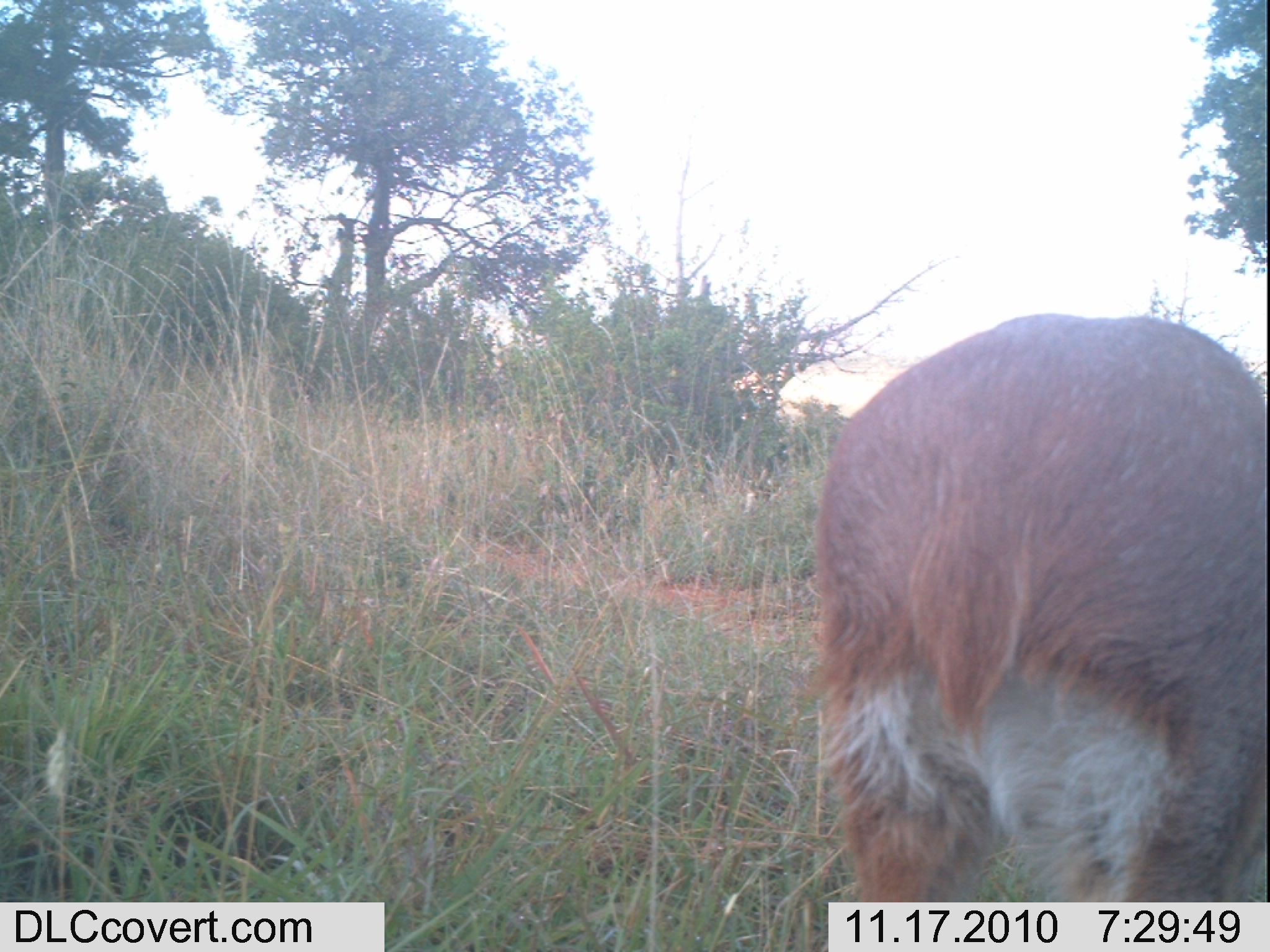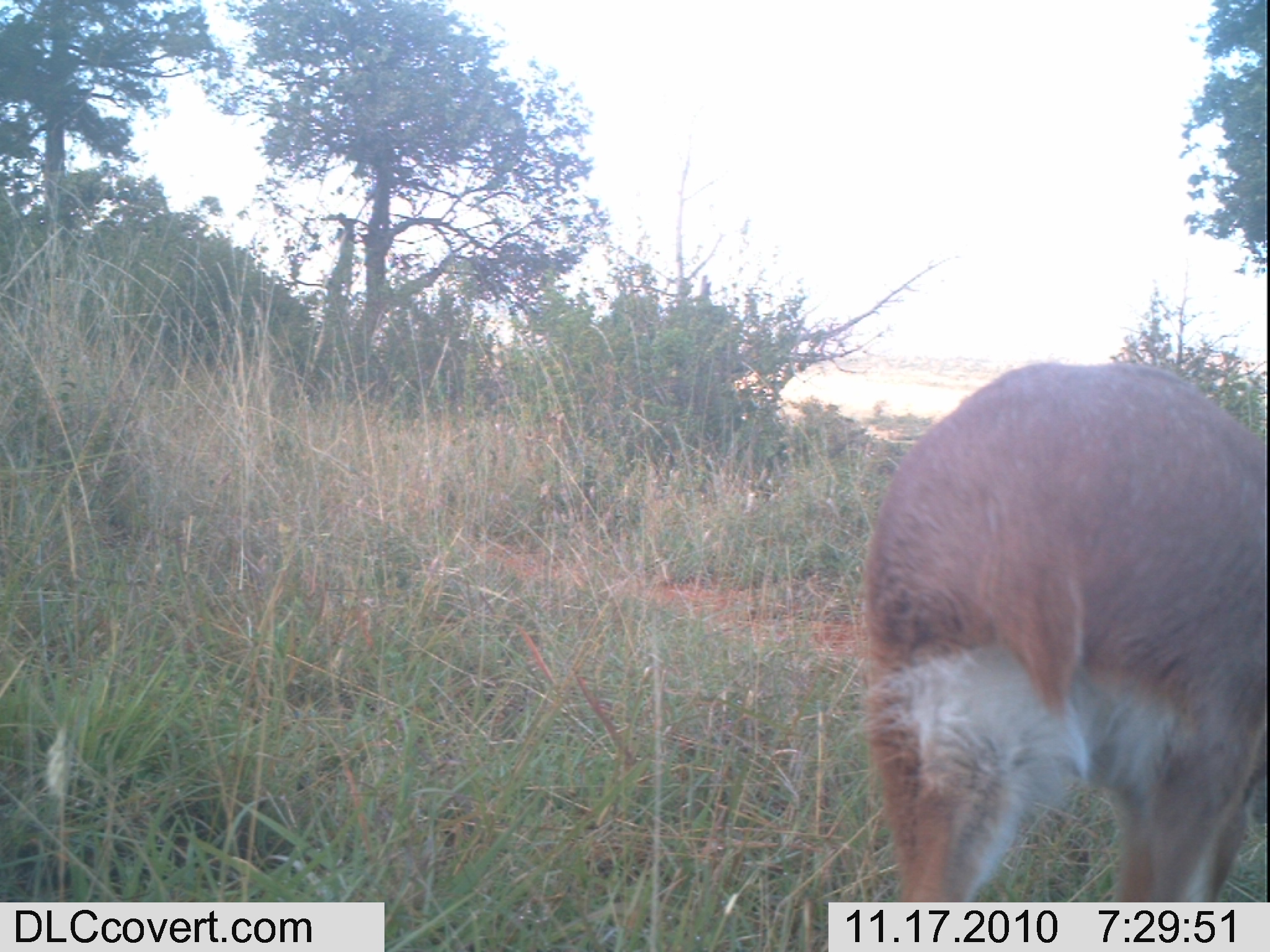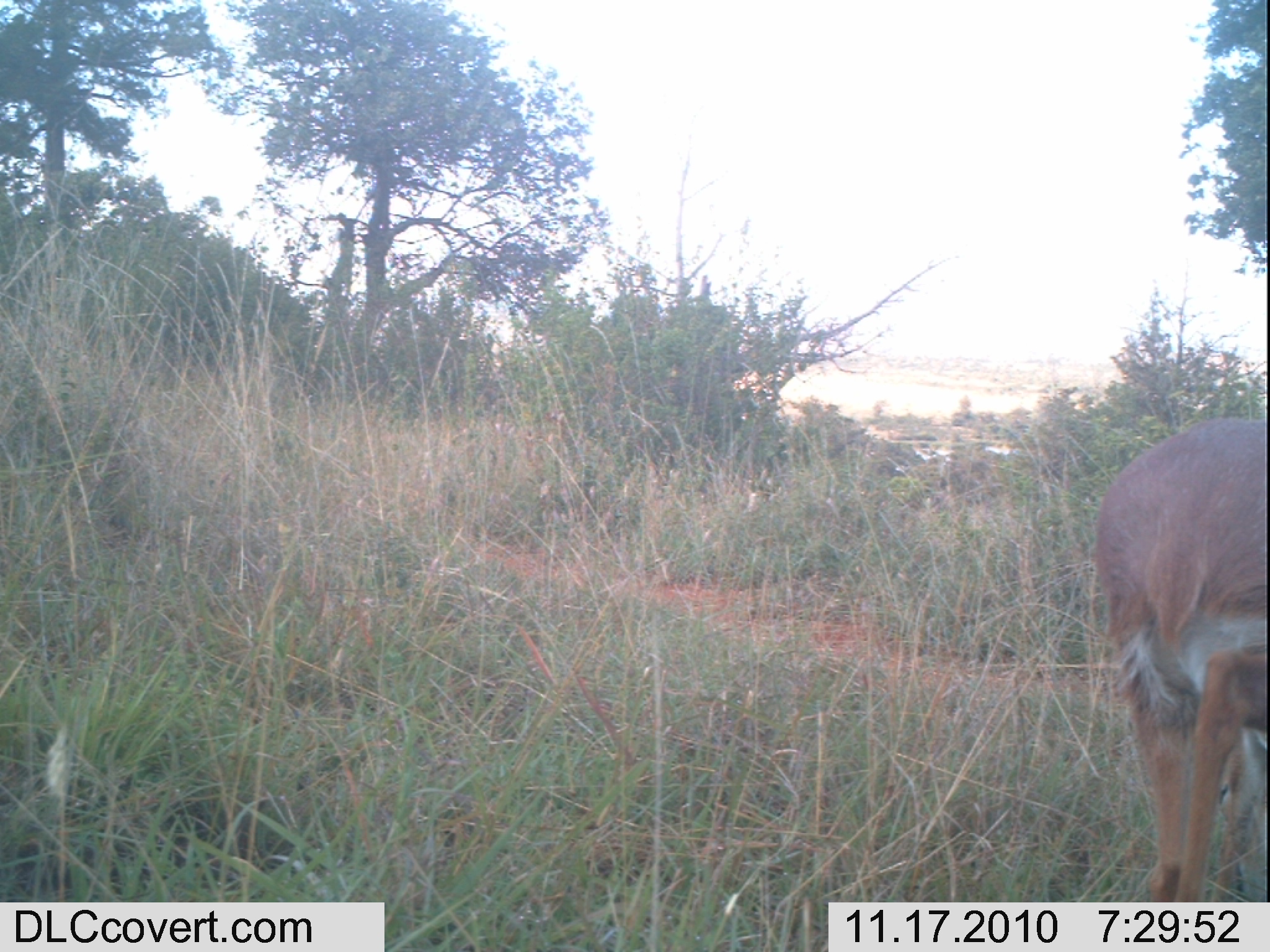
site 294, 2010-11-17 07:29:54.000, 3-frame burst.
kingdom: Animalia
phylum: Chordata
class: Mammalia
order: Artiodactyla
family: Bovidae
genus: Raphicerus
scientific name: Raphicerus campestris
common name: steenbok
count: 1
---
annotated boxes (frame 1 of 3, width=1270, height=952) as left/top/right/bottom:
raphicerus campestris: 808/313/1267/902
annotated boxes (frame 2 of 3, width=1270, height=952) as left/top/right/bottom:
raphicerus campestris: 853/355/1267/902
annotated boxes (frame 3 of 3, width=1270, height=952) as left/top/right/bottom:
raphicerus campestris: 1084/415/1267/902